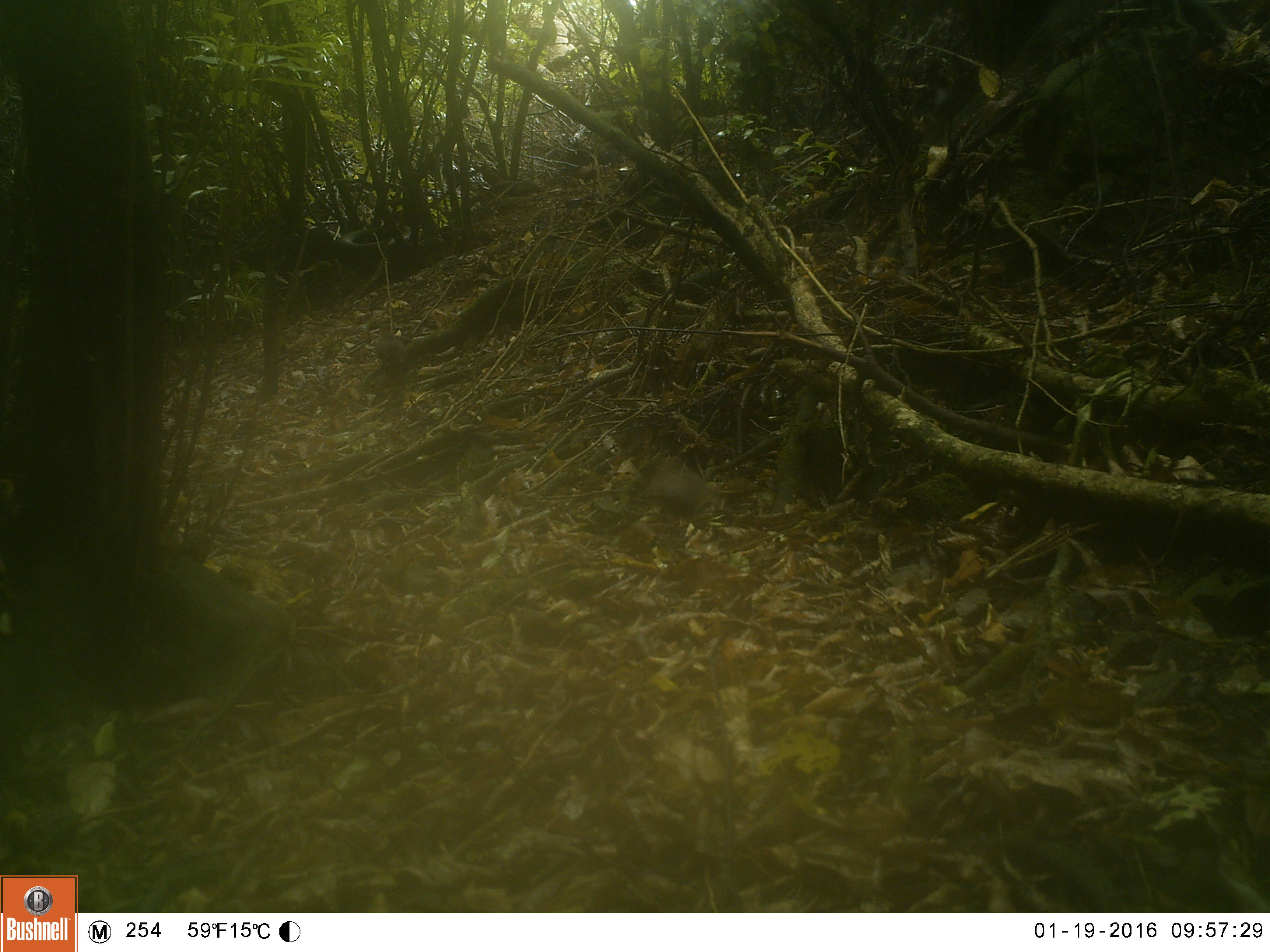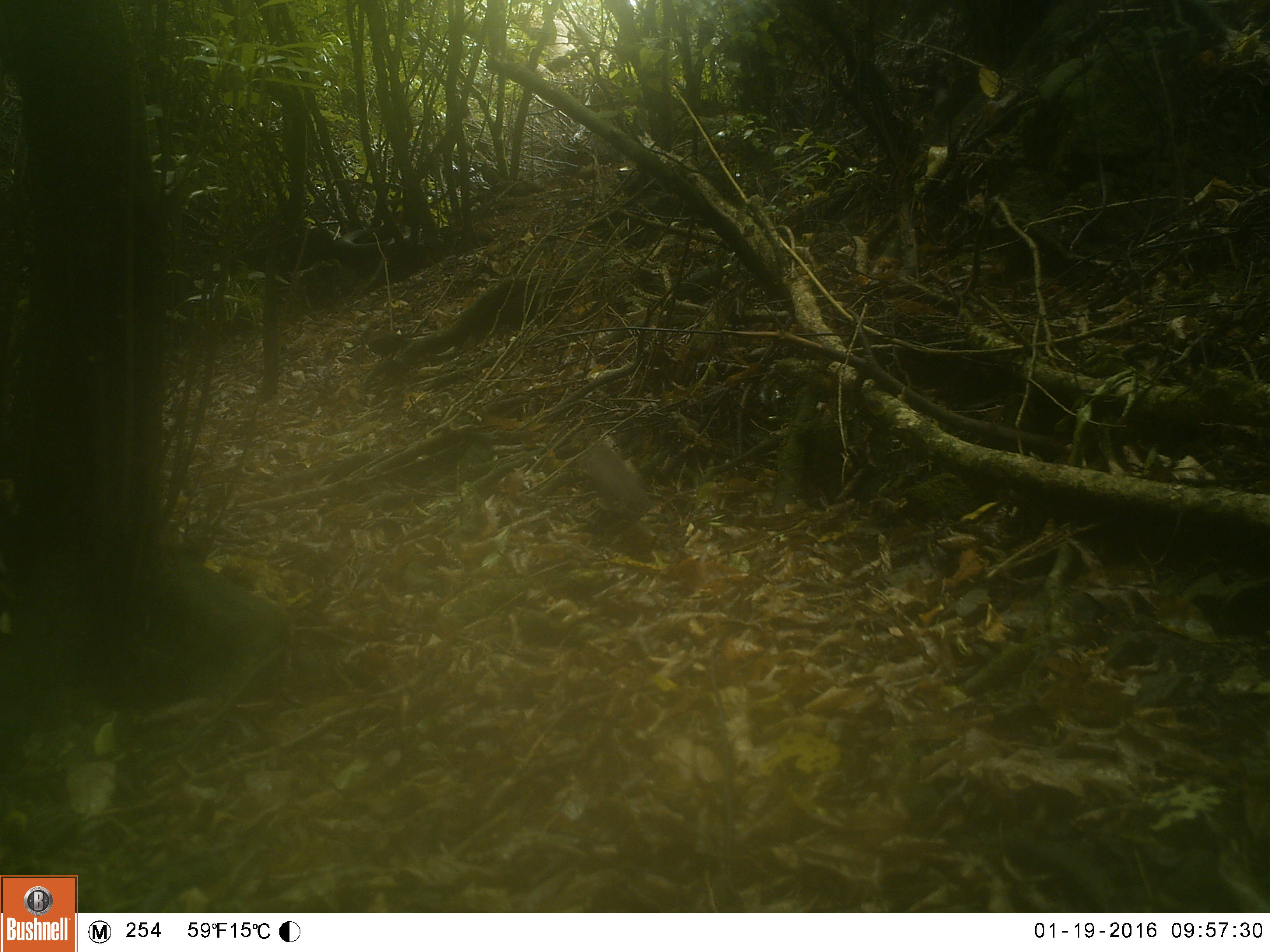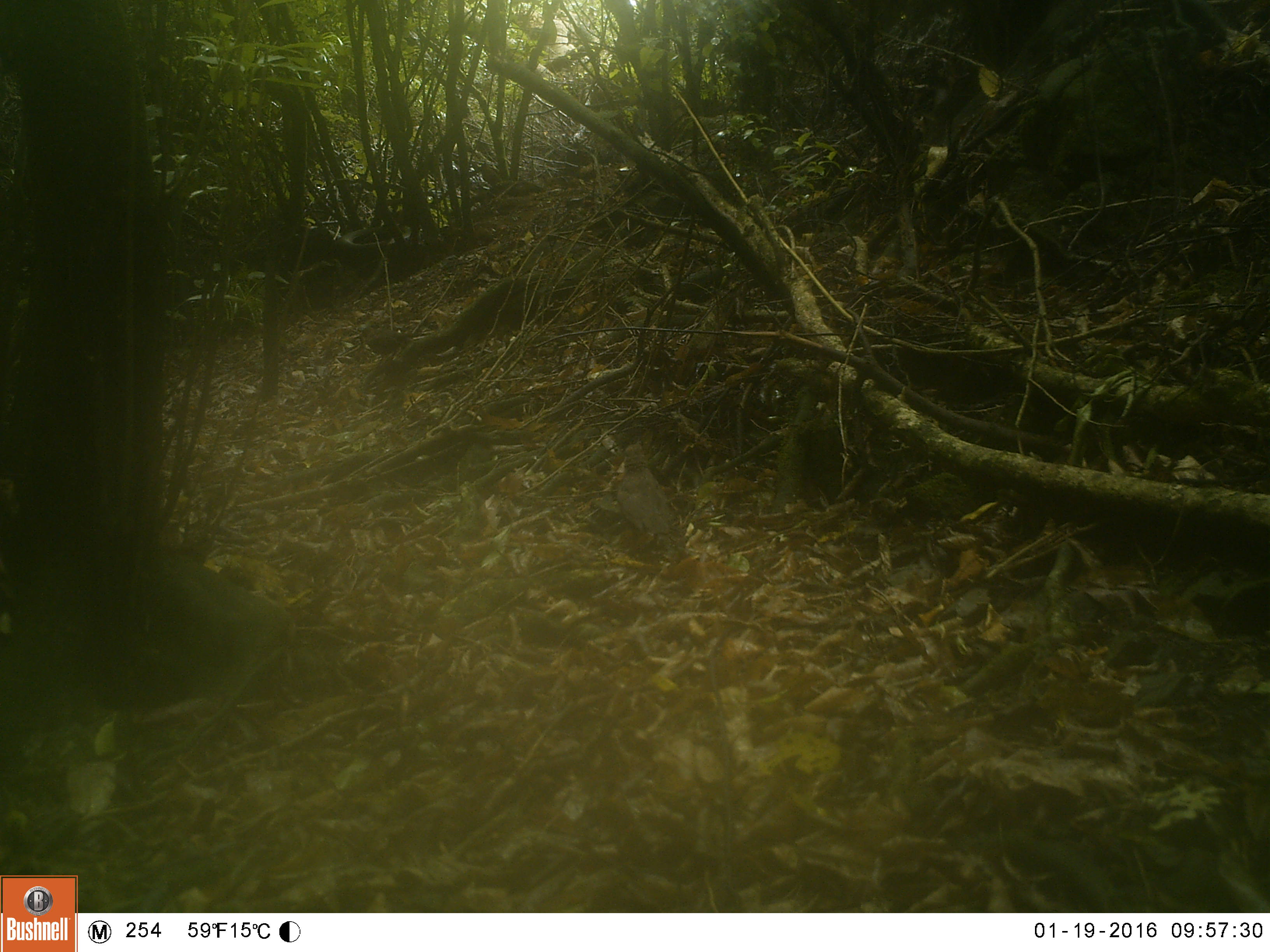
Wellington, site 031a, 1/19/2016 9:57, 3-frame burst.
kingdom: Animalia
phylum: Chordata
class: Aves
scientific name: Aves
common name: bird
Bird (Aves).